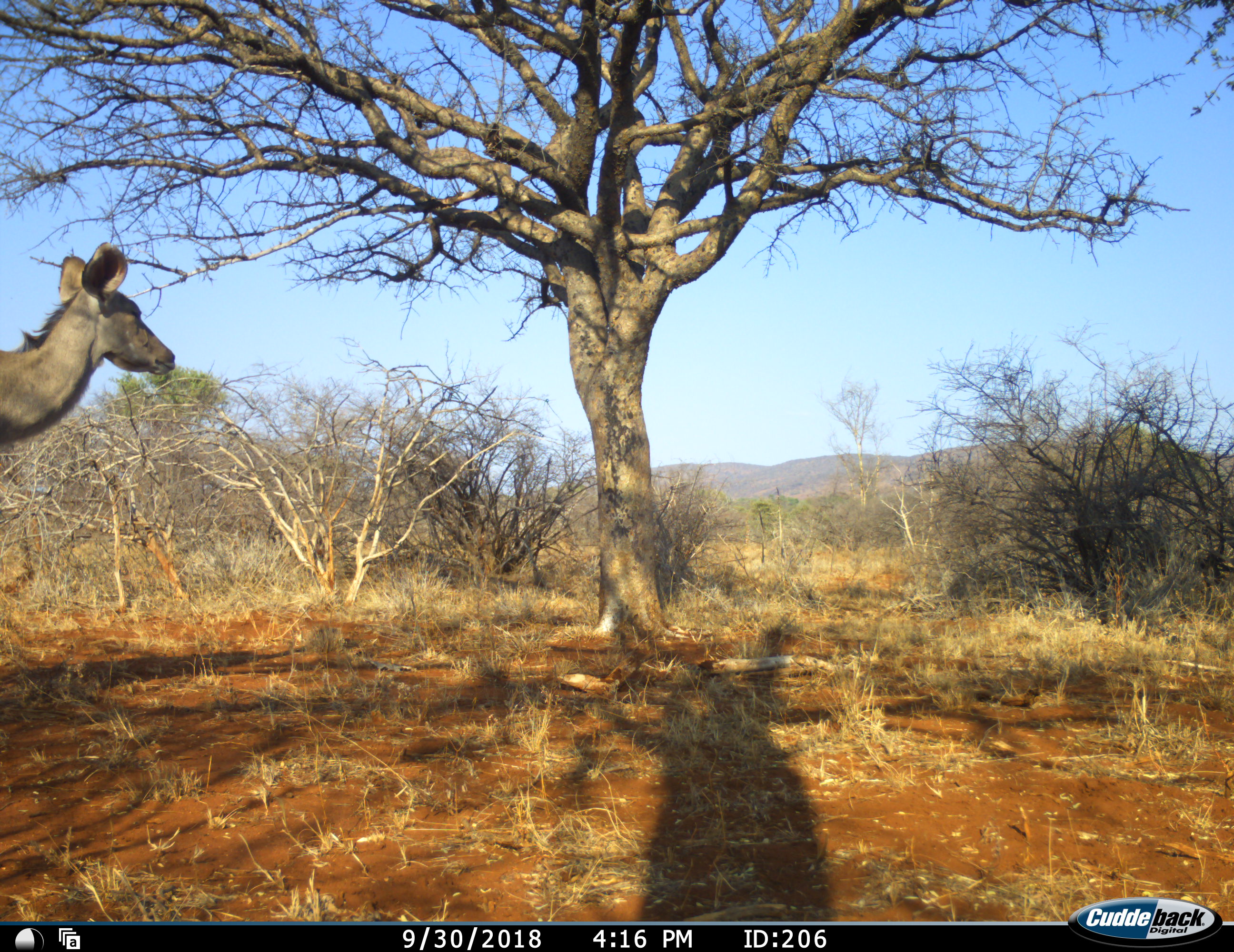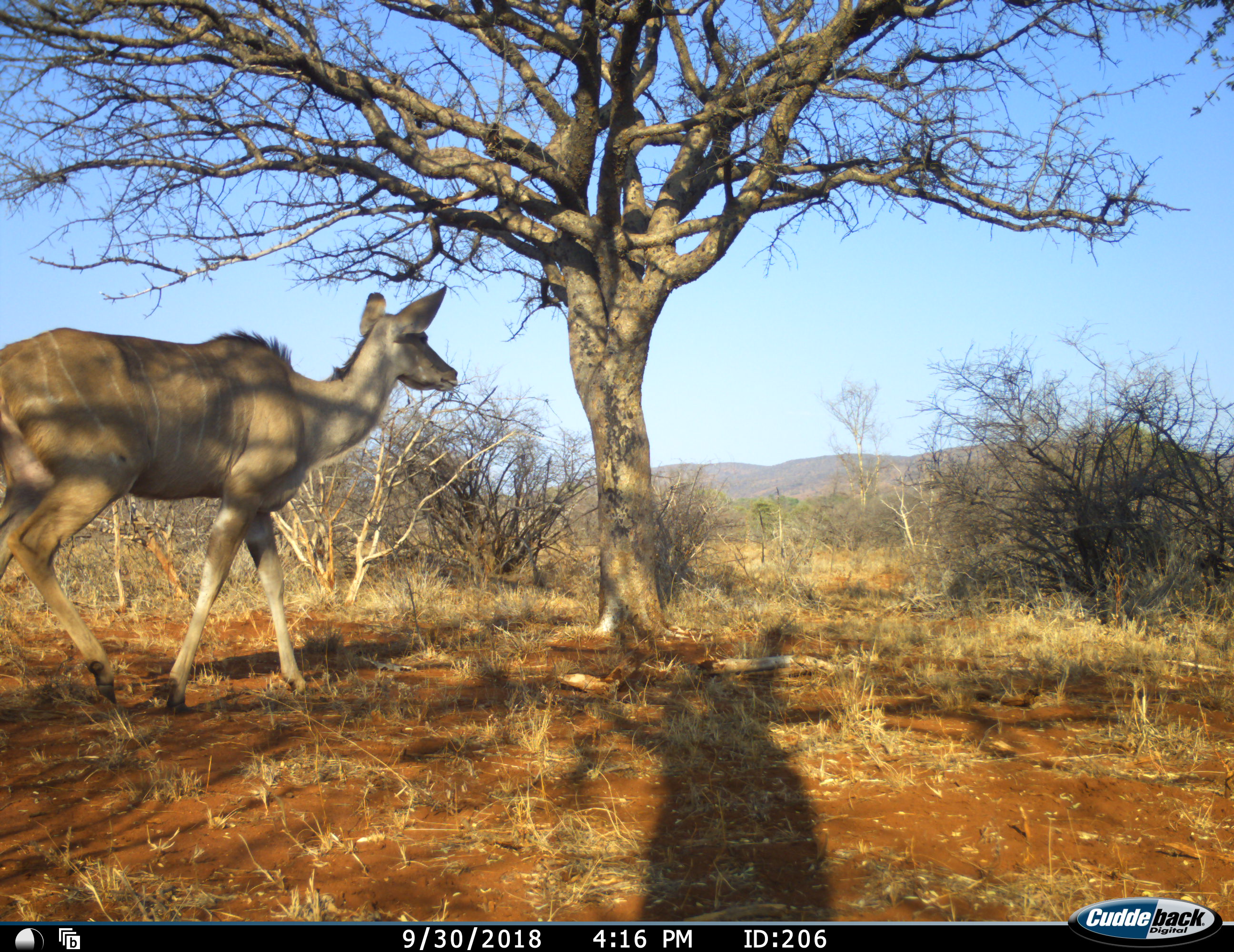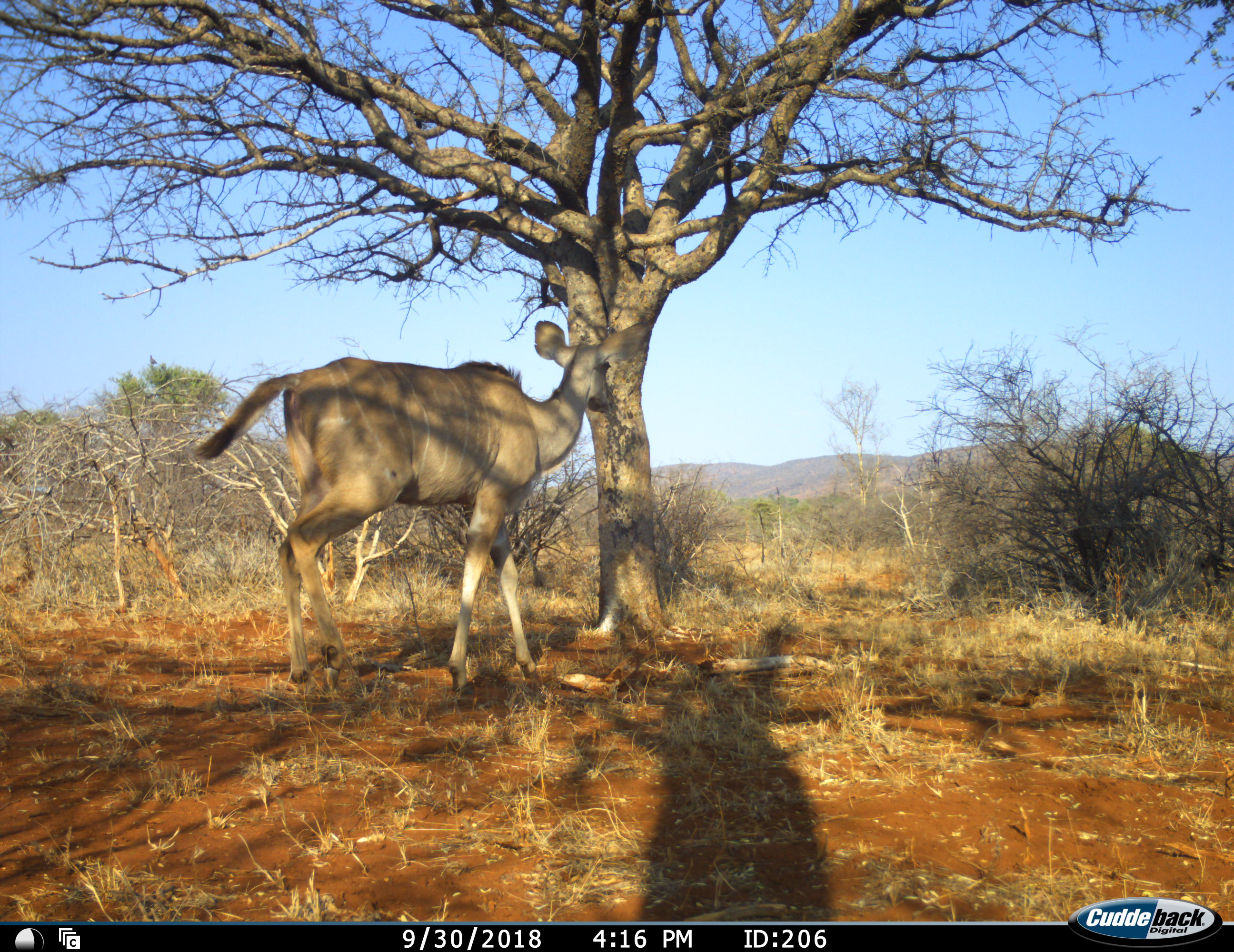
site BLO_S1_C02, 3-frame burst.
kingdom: Animalia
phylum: Chordata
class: Mammalia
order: Artiodactyla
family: Bovidae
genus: Tragelaphus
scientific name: Tragelaphus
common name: kudu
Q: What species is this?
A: Kudu (Tragelaphus).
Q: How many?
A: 1.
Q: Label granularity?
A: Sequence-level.